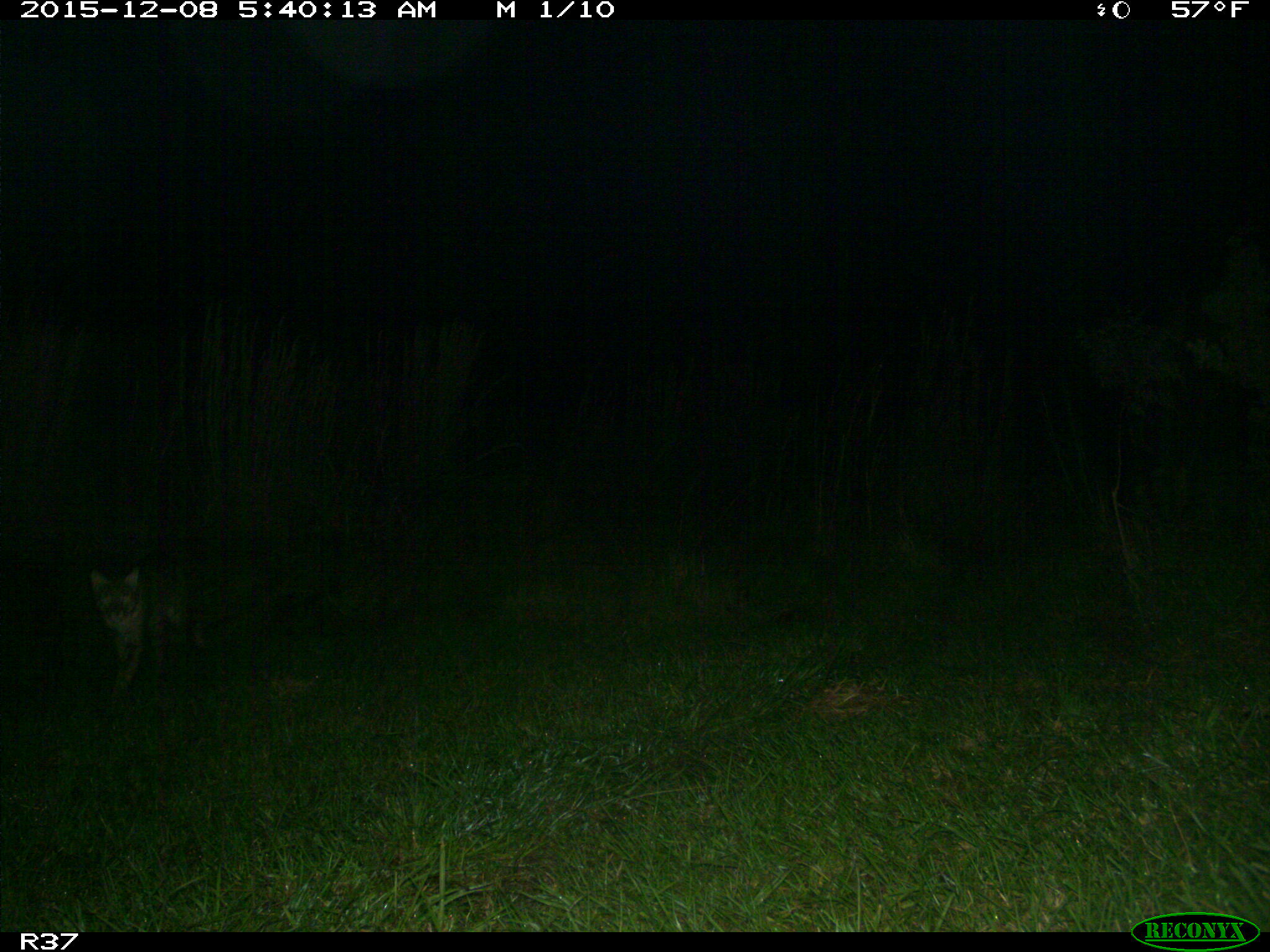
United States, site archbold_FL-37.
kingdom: Animalia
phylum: Chordata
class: Mammalia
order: Carnivora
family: Felidae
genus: Lynx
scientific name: Lynx rufus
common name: bobcat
Lynx rufus (bobcat).